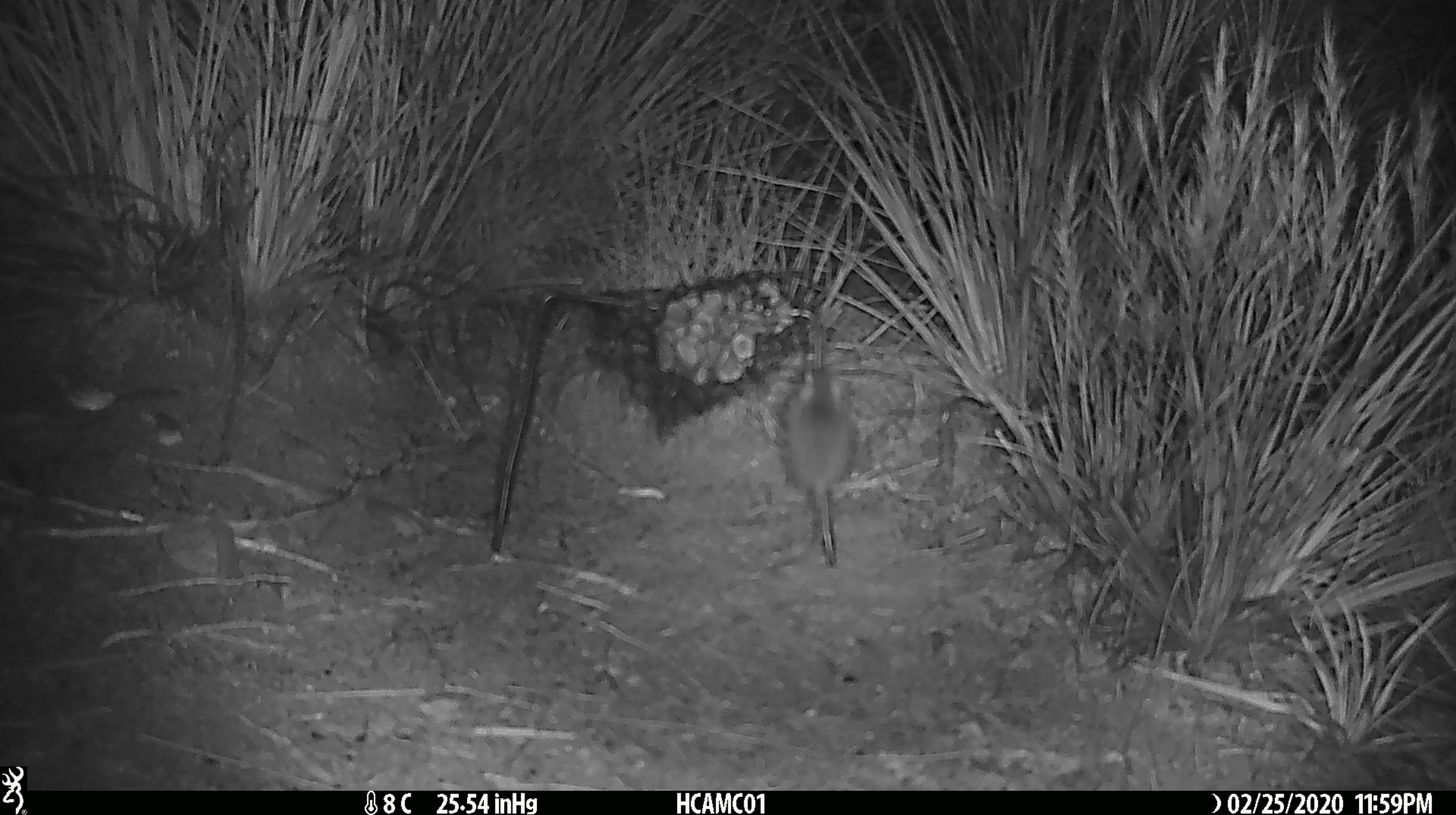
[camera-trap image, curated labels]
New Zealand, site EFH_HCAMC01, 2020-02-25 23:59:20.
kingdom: Animalia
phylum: Chordata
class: Mammalia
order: Rodentia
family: Muridae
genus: Mus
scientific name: Mus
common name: mouse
Mouse (Mus).